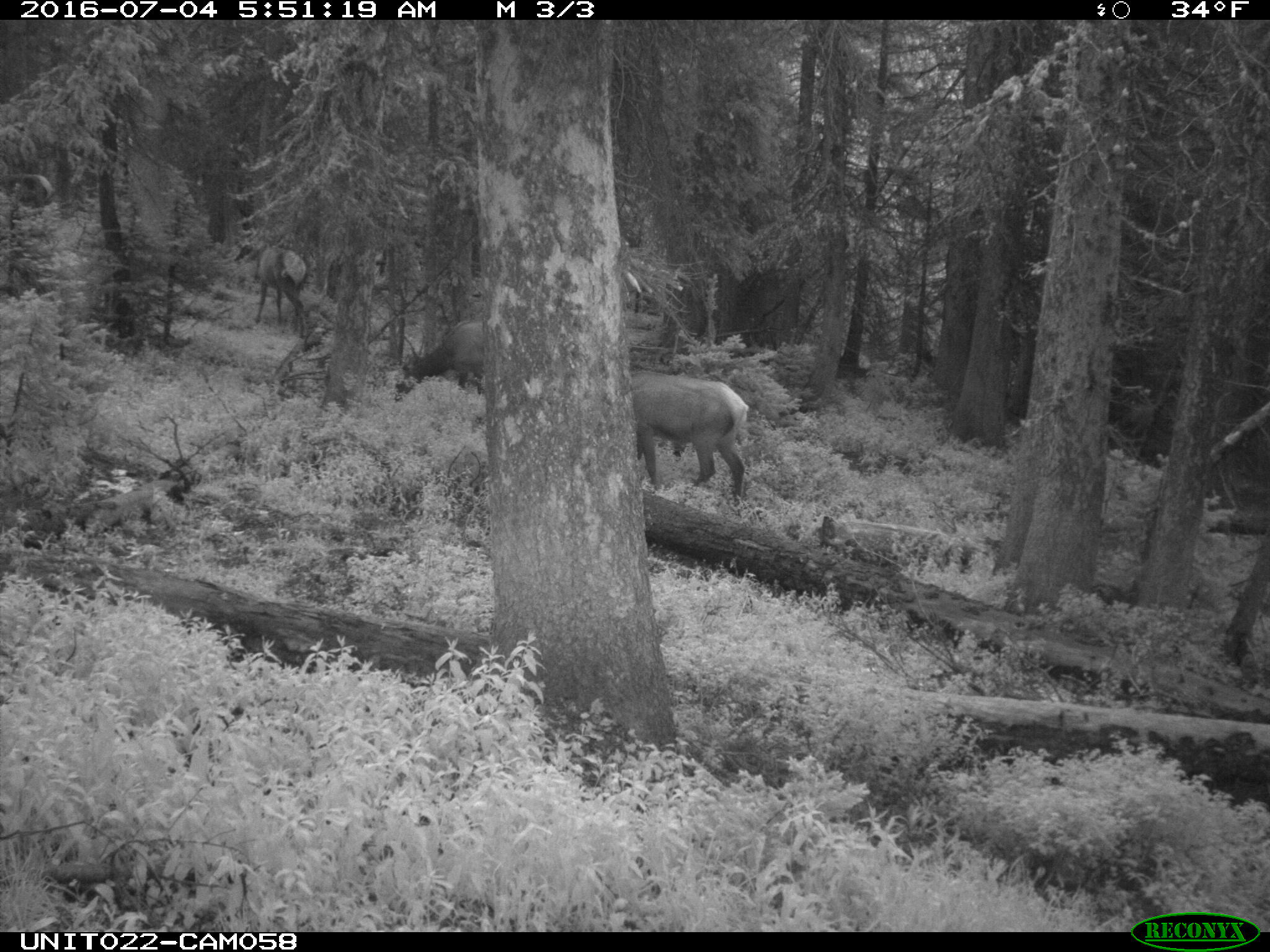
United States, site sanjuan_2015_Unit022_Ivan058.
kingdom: Animalia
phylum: Chordata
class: Mammalia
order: Artiodactyla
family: Cervidae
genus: Cervus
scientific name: Cervus elaphus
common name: red deer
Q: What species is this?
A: Cervus elaphus (red deer).